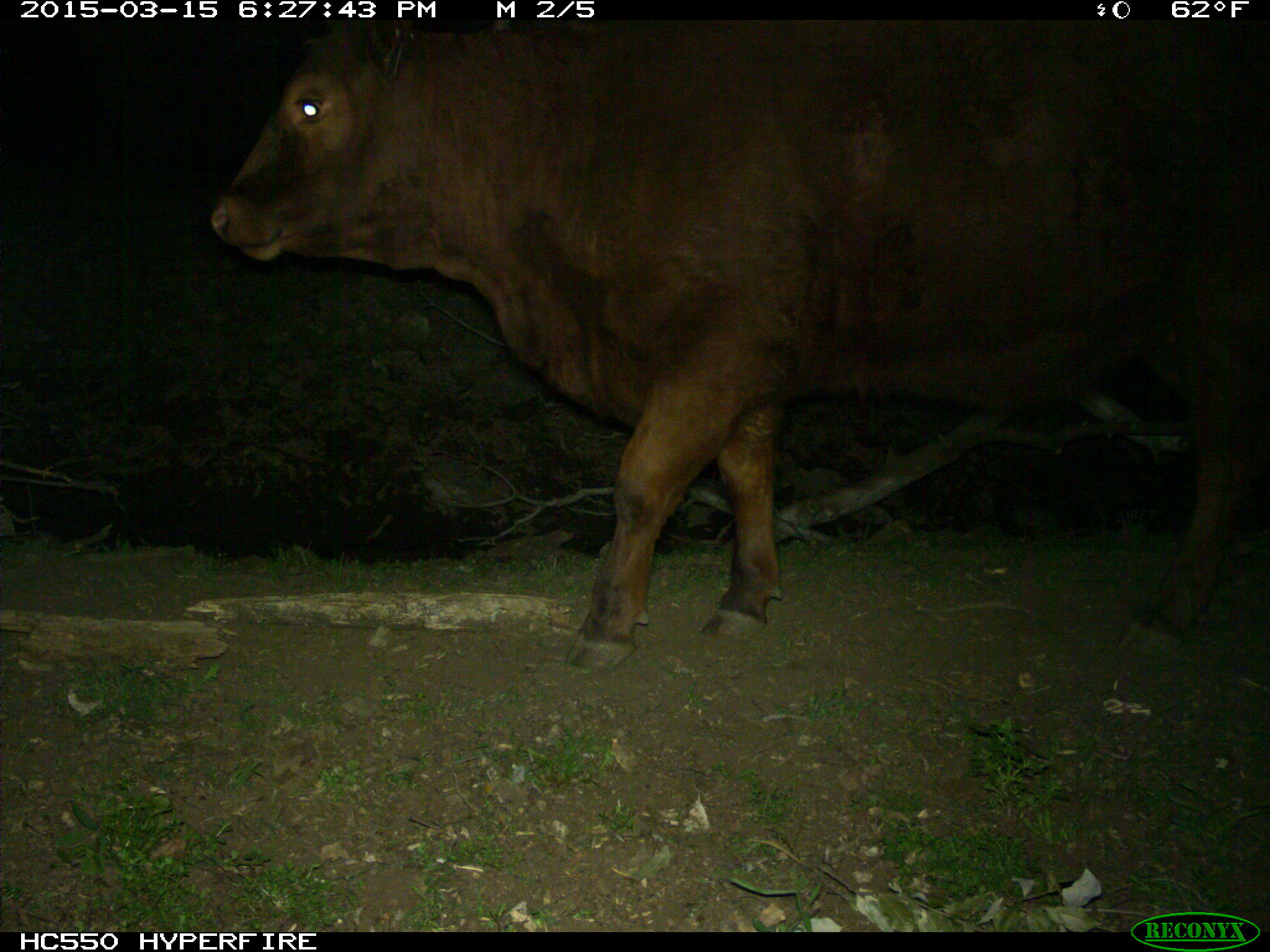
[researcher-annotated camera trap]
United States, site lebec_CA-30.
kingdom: Animalia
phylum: Chordata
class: Mammalia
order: Artiodactyla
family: Bovidae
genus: Bos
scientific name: Bos taurus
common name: domestic cow